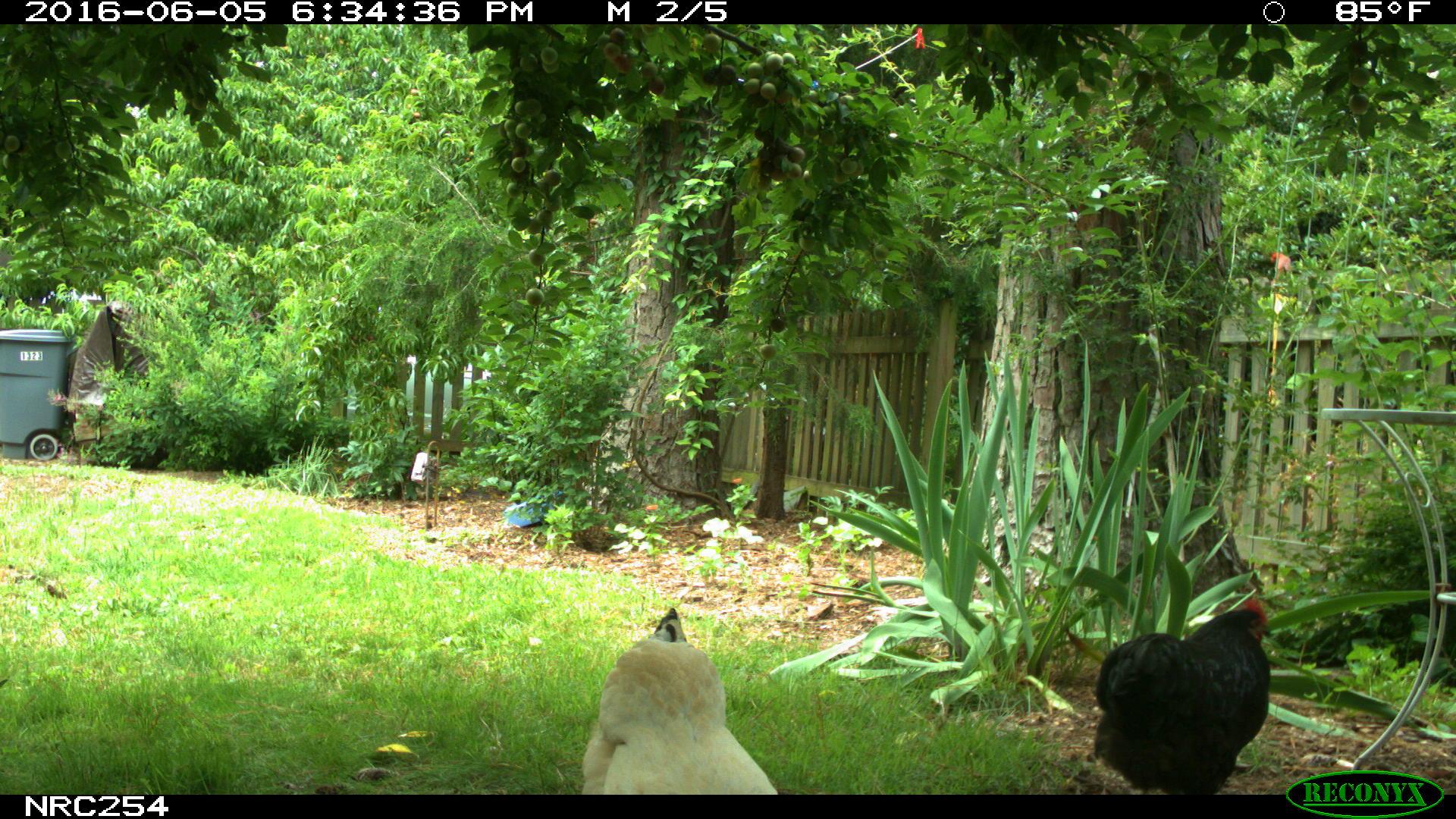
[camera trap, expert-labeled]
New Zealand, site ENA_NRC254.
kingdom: Animalia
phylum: Chordata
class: Aves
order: Galliformes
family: Phasianidae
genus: Gallus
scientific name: Gallus gallus domesticus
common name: chicken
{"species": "chicken (Gallus gallus domesticus)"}